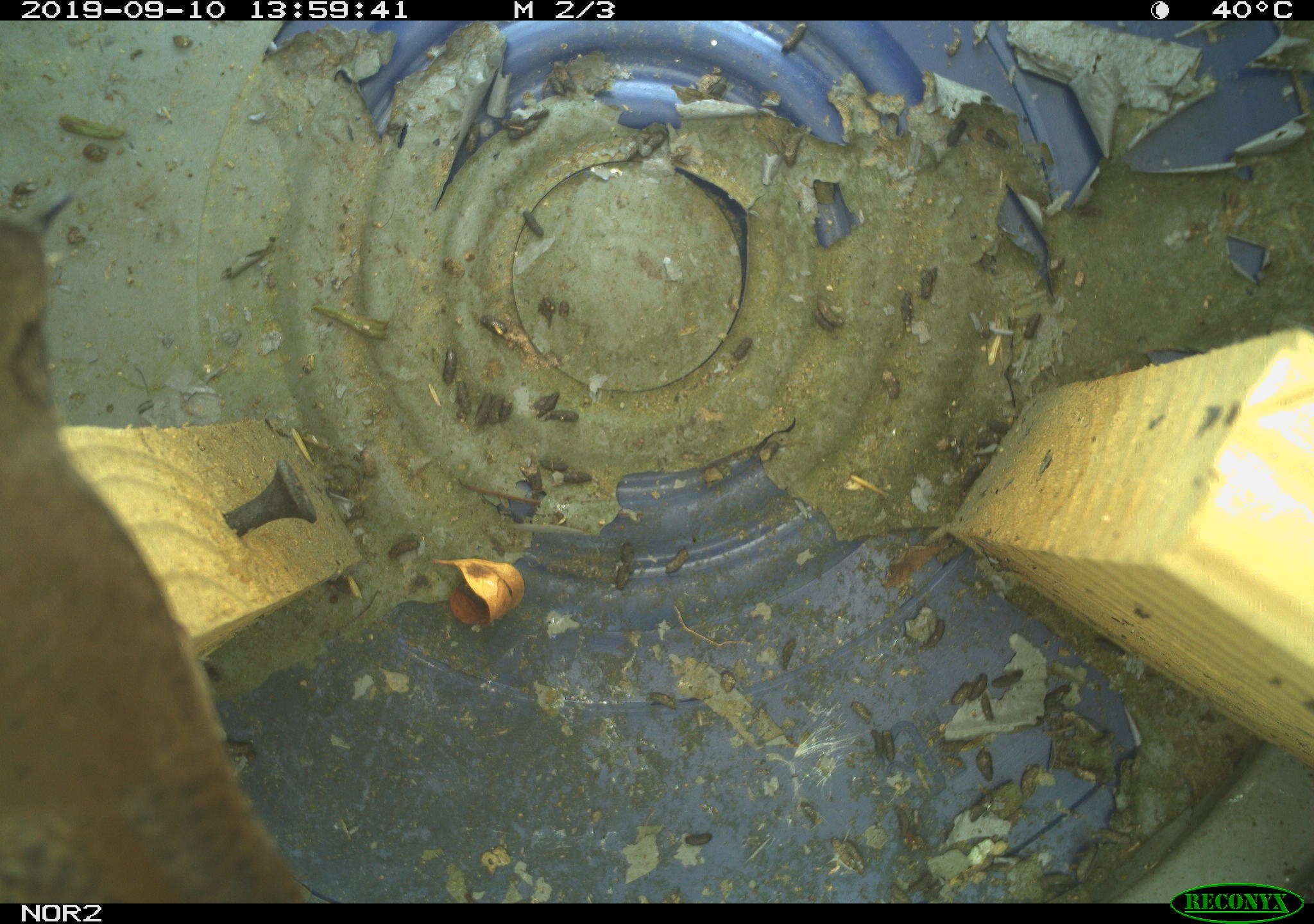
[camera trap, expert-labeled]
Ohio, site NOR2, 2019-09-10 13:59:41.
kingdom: Animalia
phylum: Chordata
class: Aves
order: Passeriformes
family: Troglodytidae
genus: Troglodytes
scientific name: Troglodytes aedon aedon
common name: northern house wren